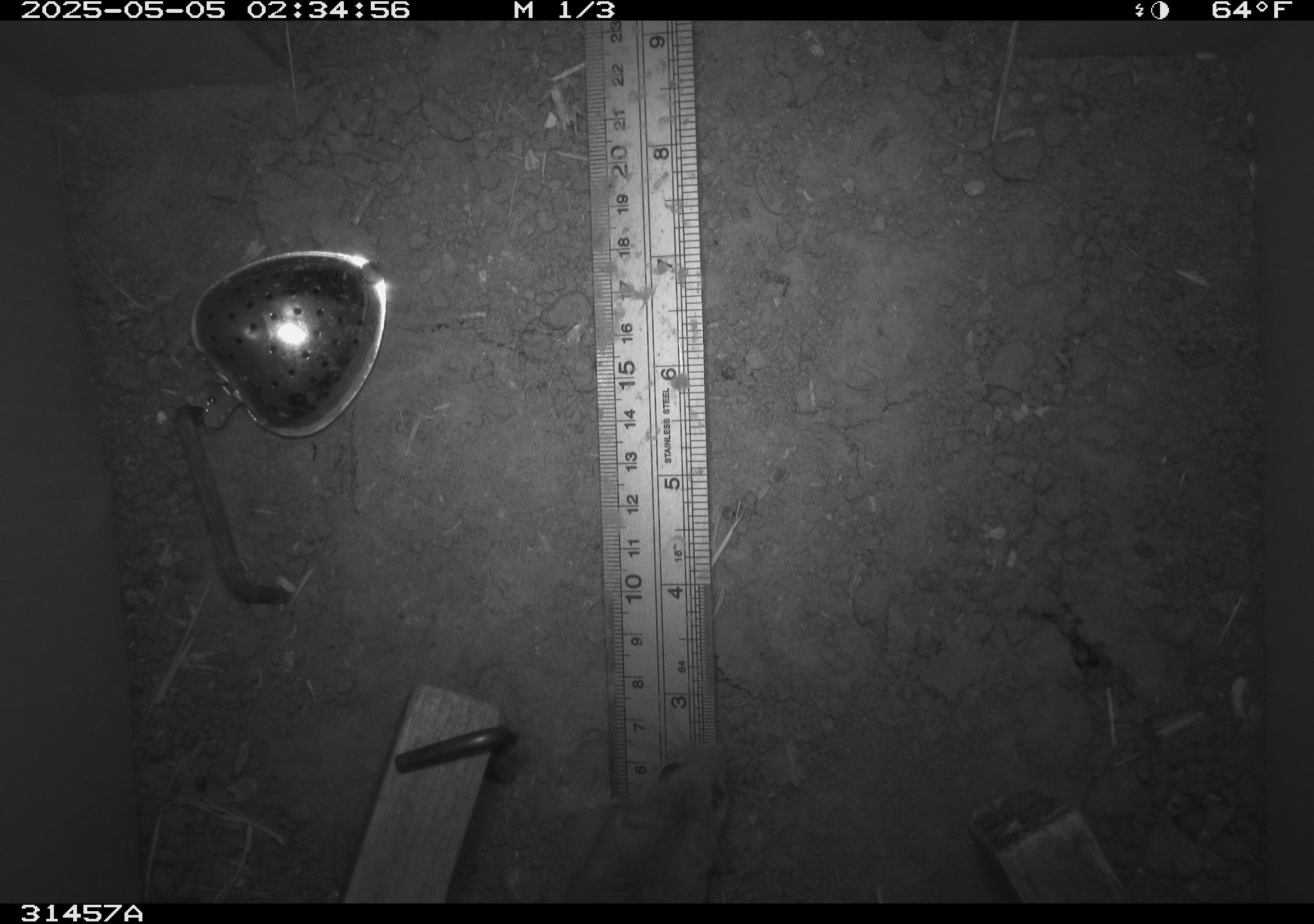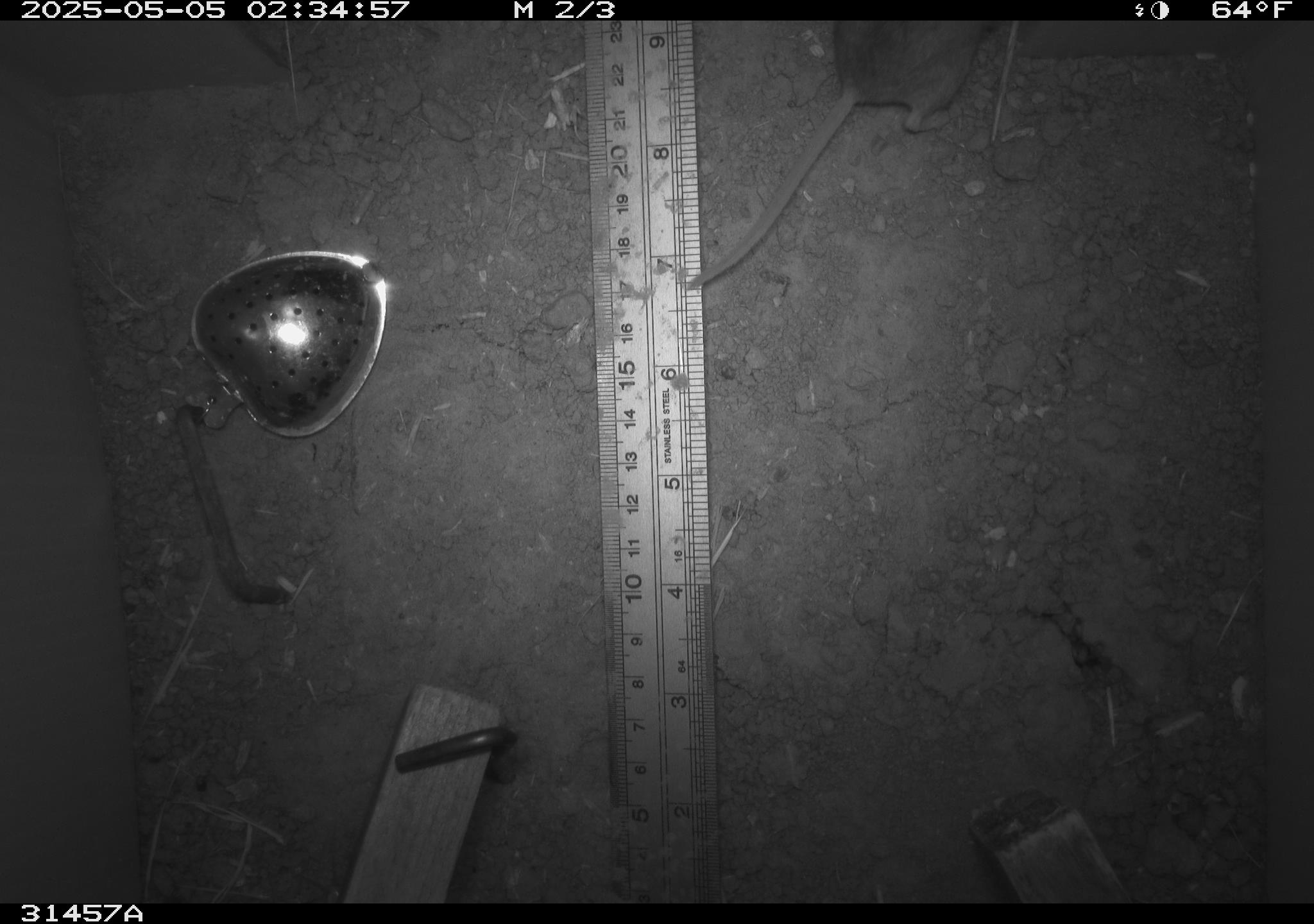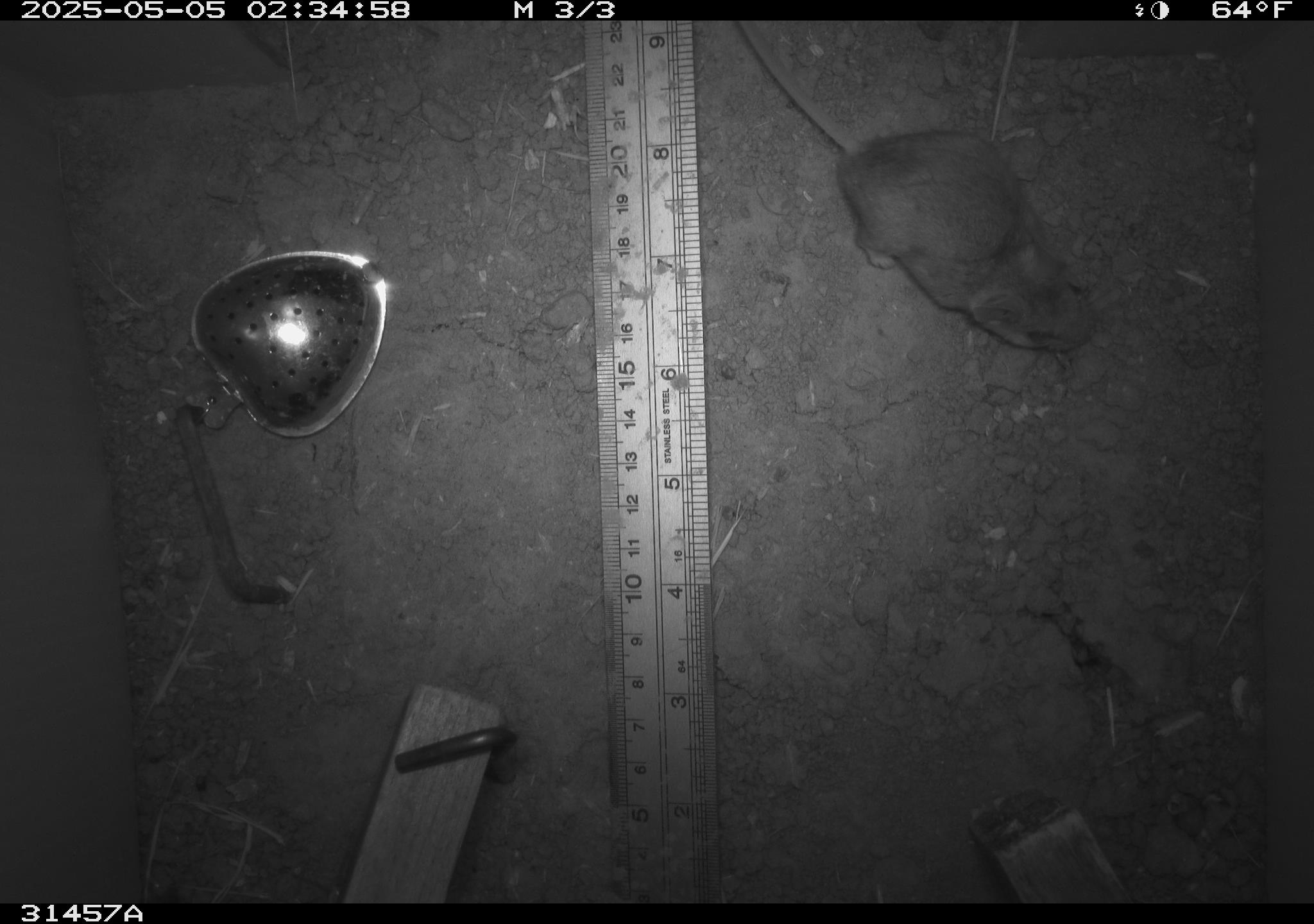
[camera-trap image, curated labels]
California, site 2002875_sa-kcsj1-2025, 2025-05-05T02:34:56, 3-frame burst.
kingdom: Animalia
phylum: Chordata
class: Mammalia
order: Rodentia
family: Muridae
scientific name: Muridae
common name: murids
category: muridae family